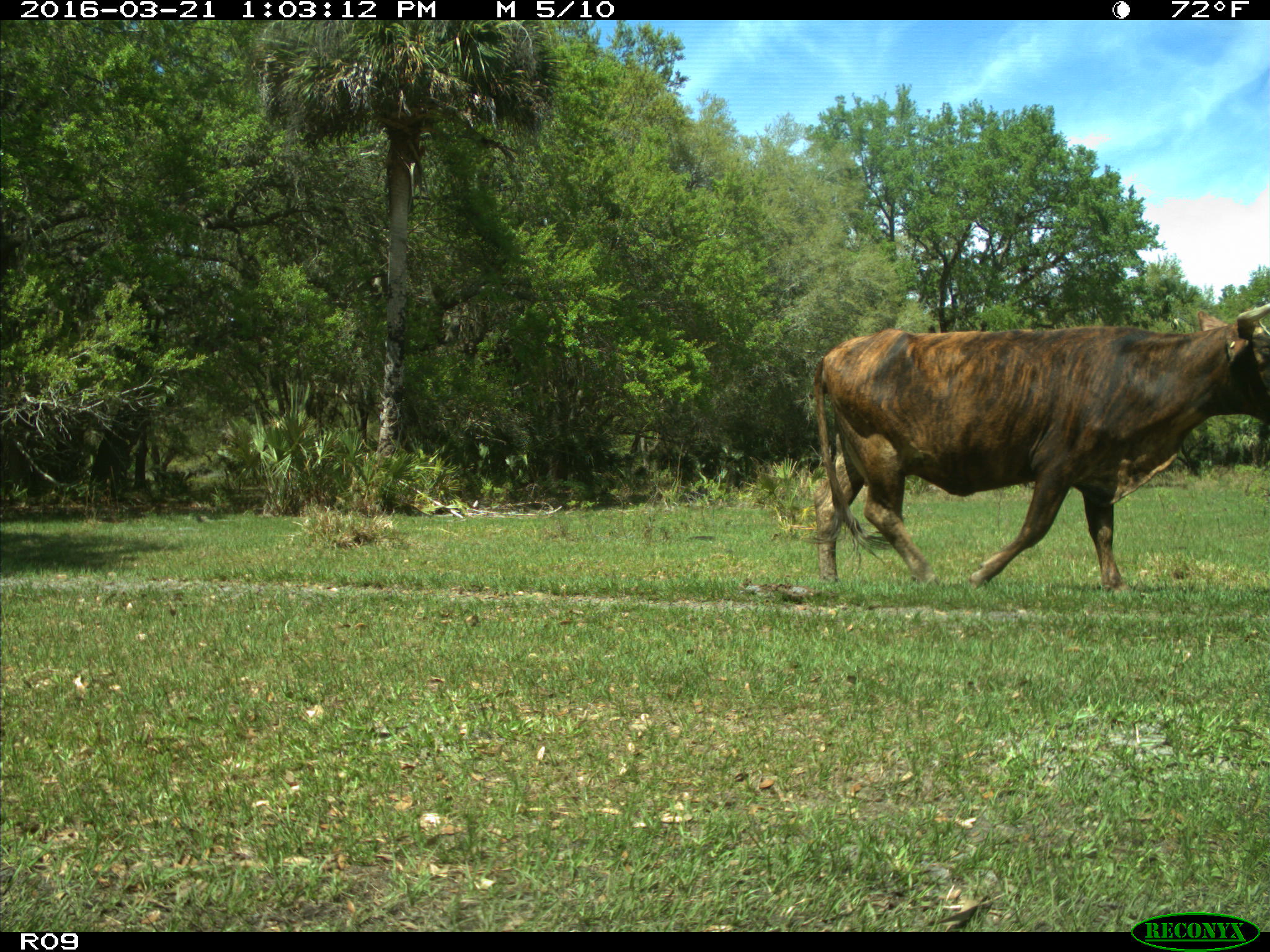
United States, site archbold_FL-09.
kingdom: Animalia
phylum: Chordata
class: Mammalia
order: Artiodactyla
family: Bovidae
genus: Bos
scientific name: Bos taurus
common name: domestic cow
Bos taurus (domestic cow).